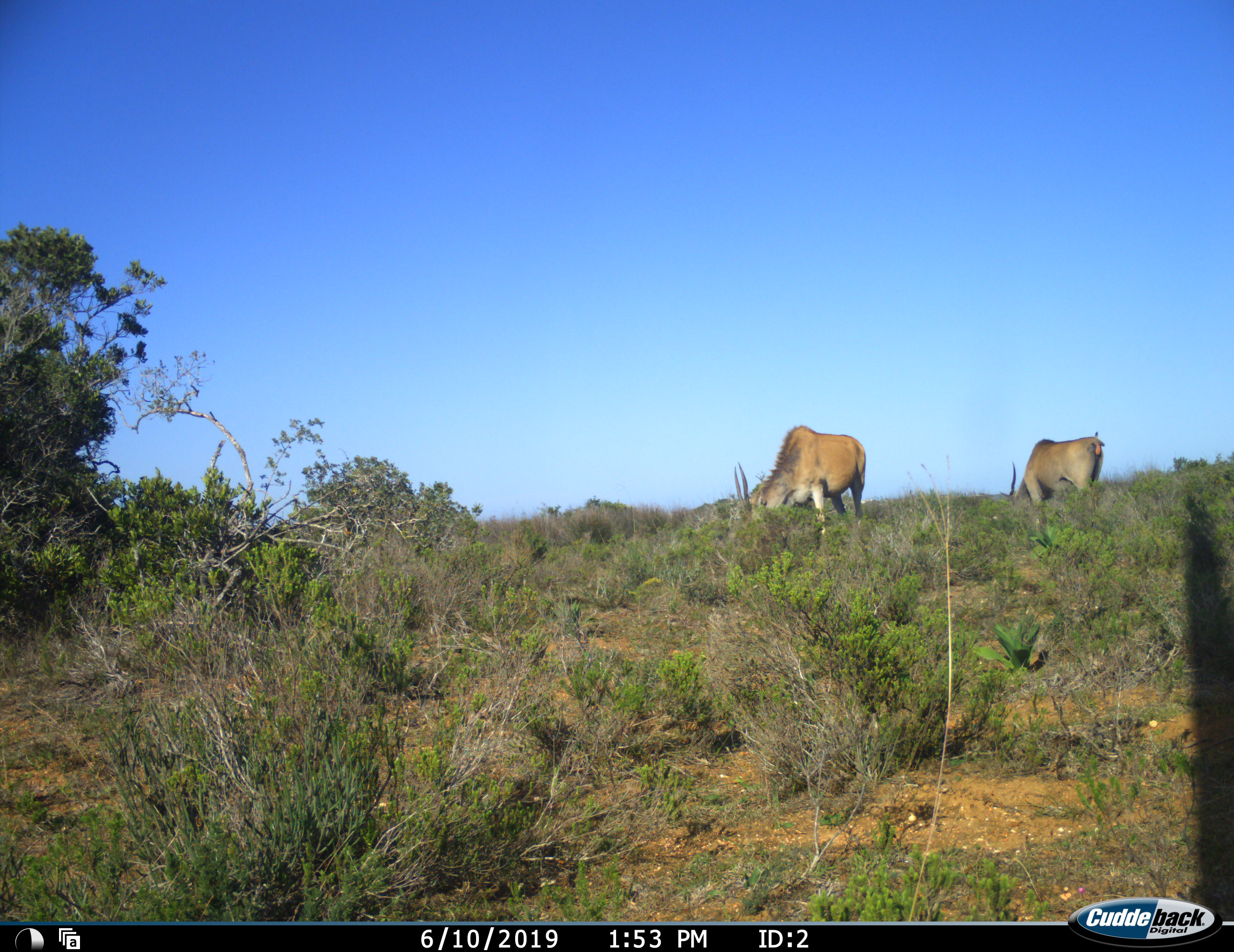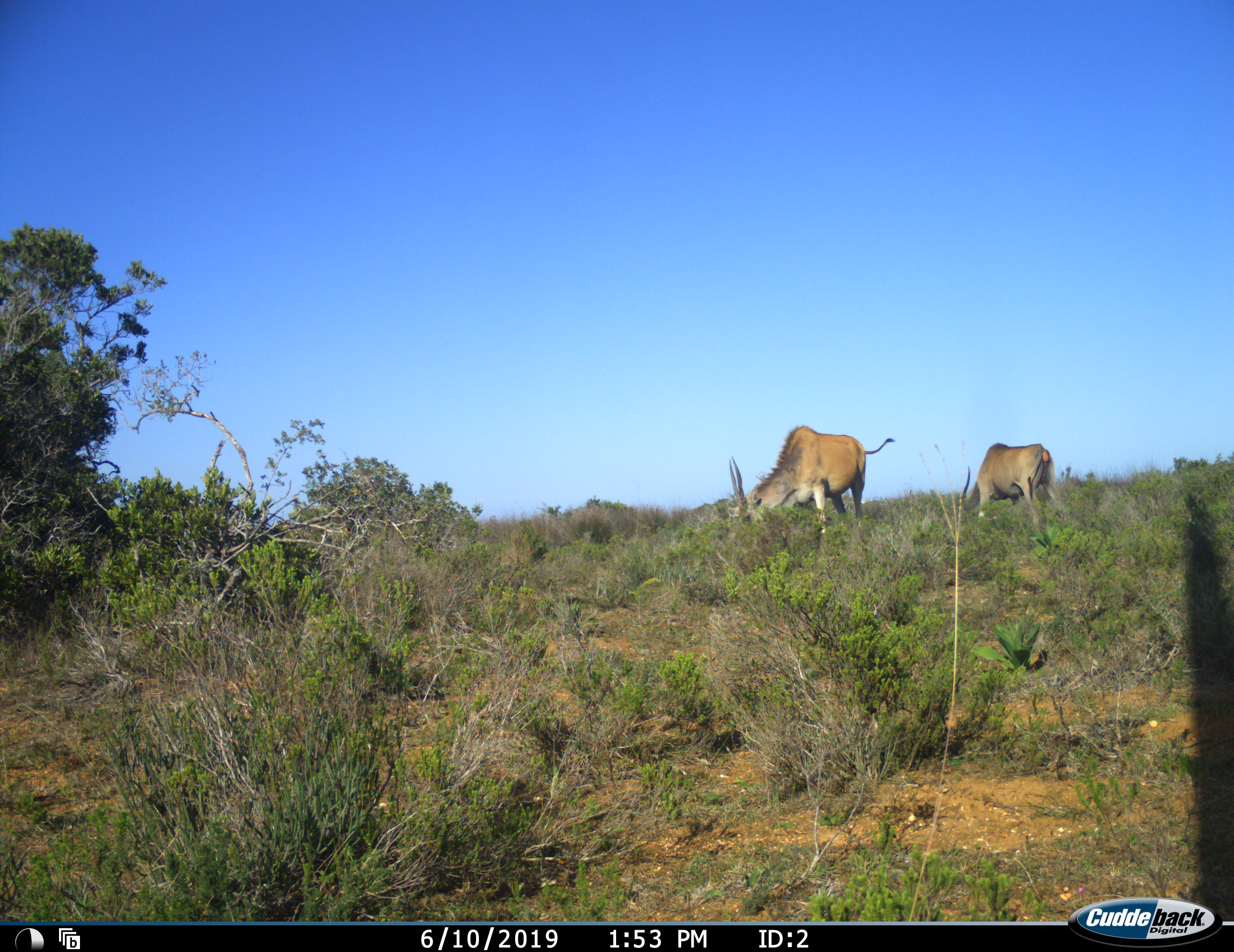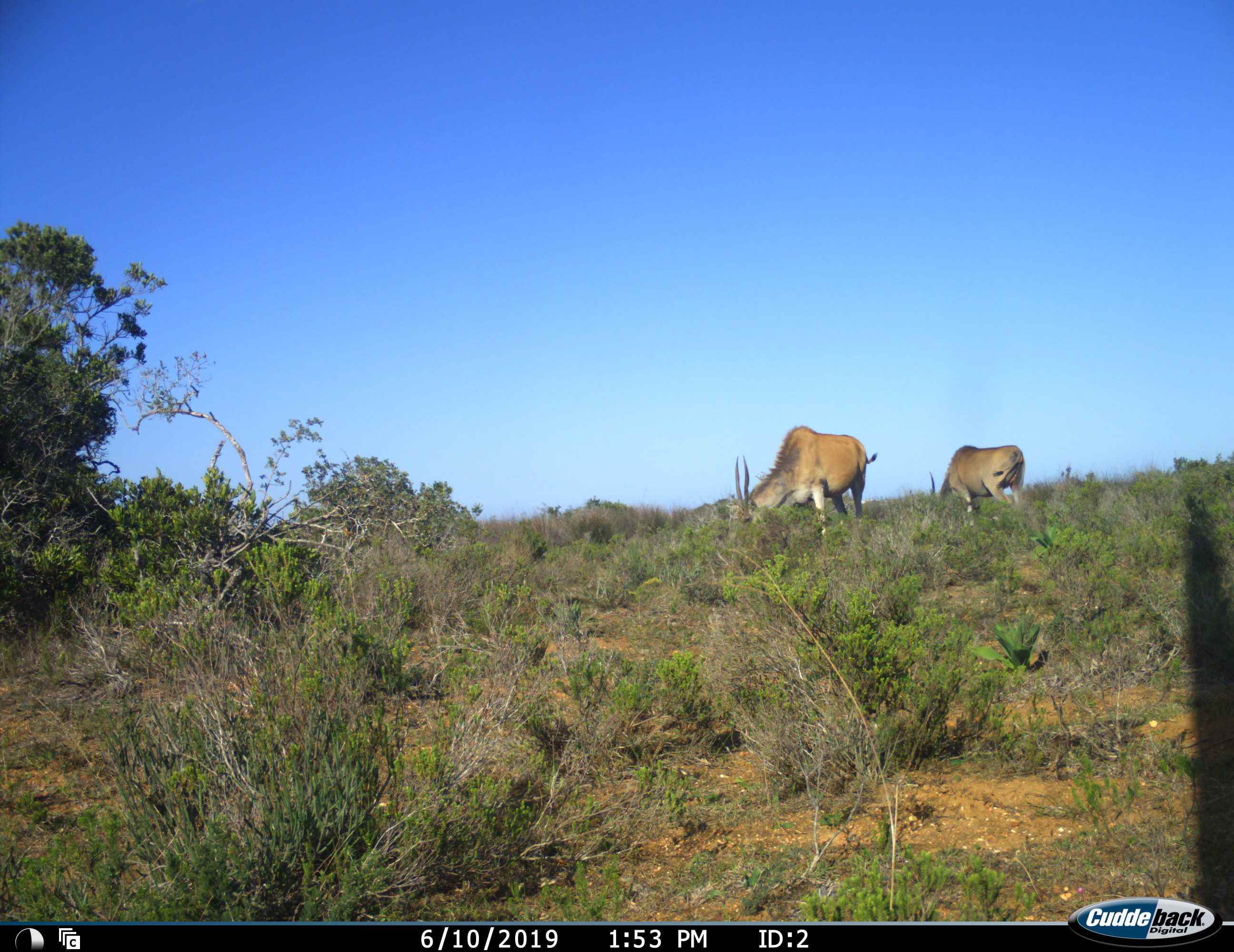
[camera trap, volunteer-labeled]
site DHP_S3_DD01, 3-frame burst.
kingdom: Animalia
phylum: Chordata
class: Mammalia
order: Artiodactyla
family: Bovidae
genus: Tragelaphus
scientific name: Tragelaphus oryx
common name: eland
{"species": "eland (Tragelaphus oryx)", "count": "2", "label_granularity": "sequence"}